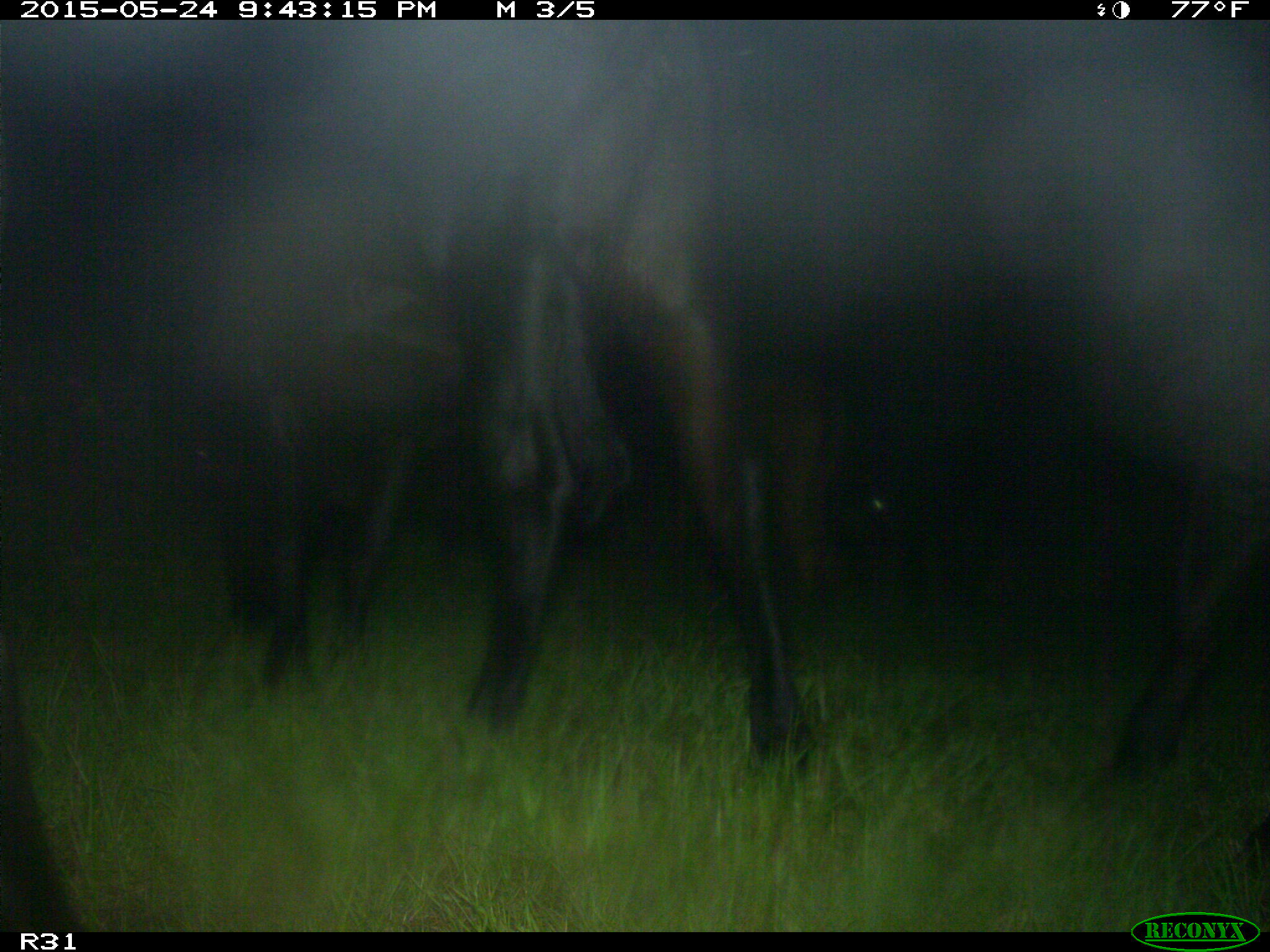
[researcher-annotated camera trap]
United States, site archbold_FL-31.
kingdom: Animalia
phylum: Chordata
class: Mammalia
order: Artiodactyla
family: Bovidae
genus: Bos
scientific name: Bos taurus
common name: domestic cow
Bos taurus (domestic cow).